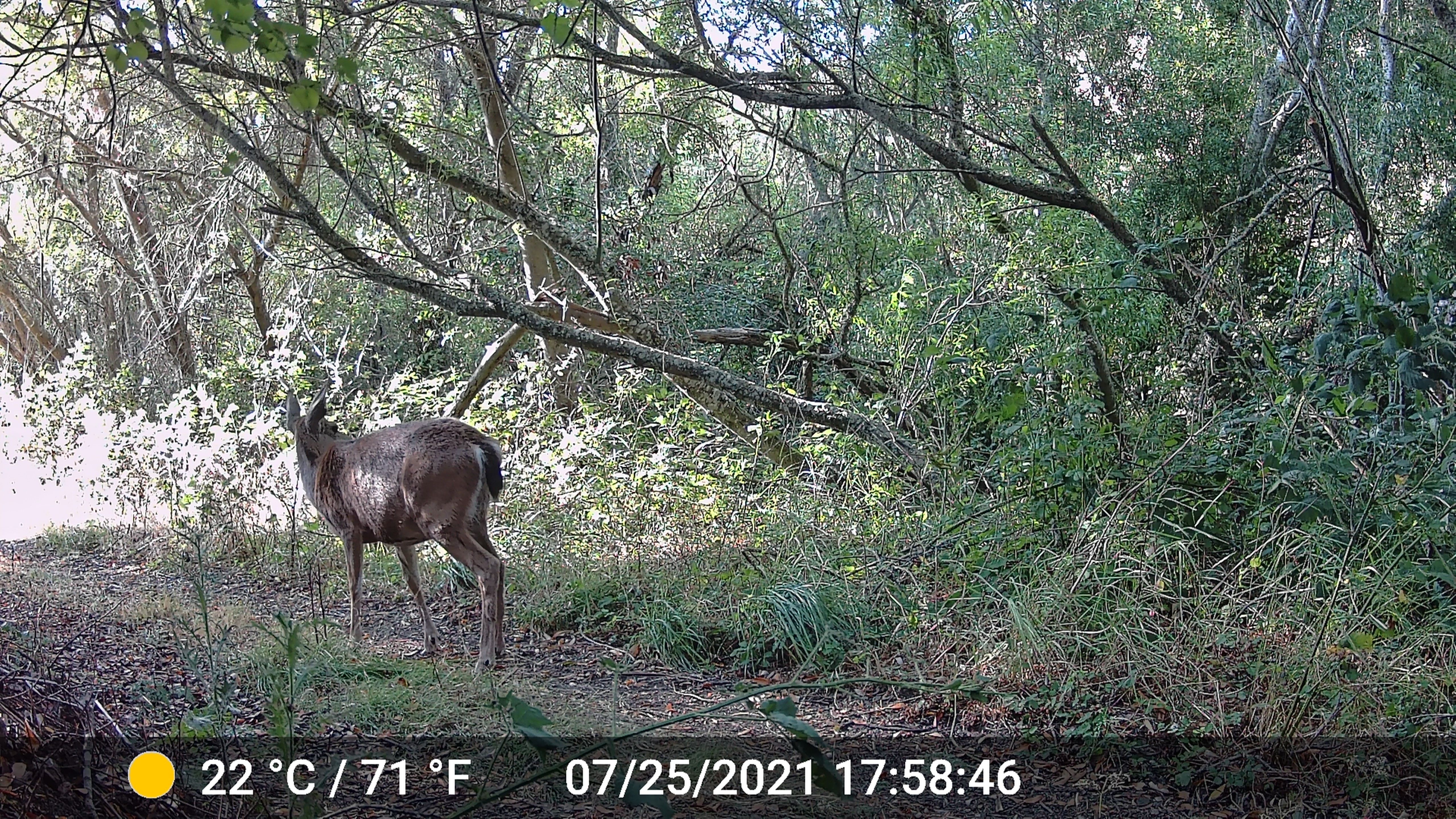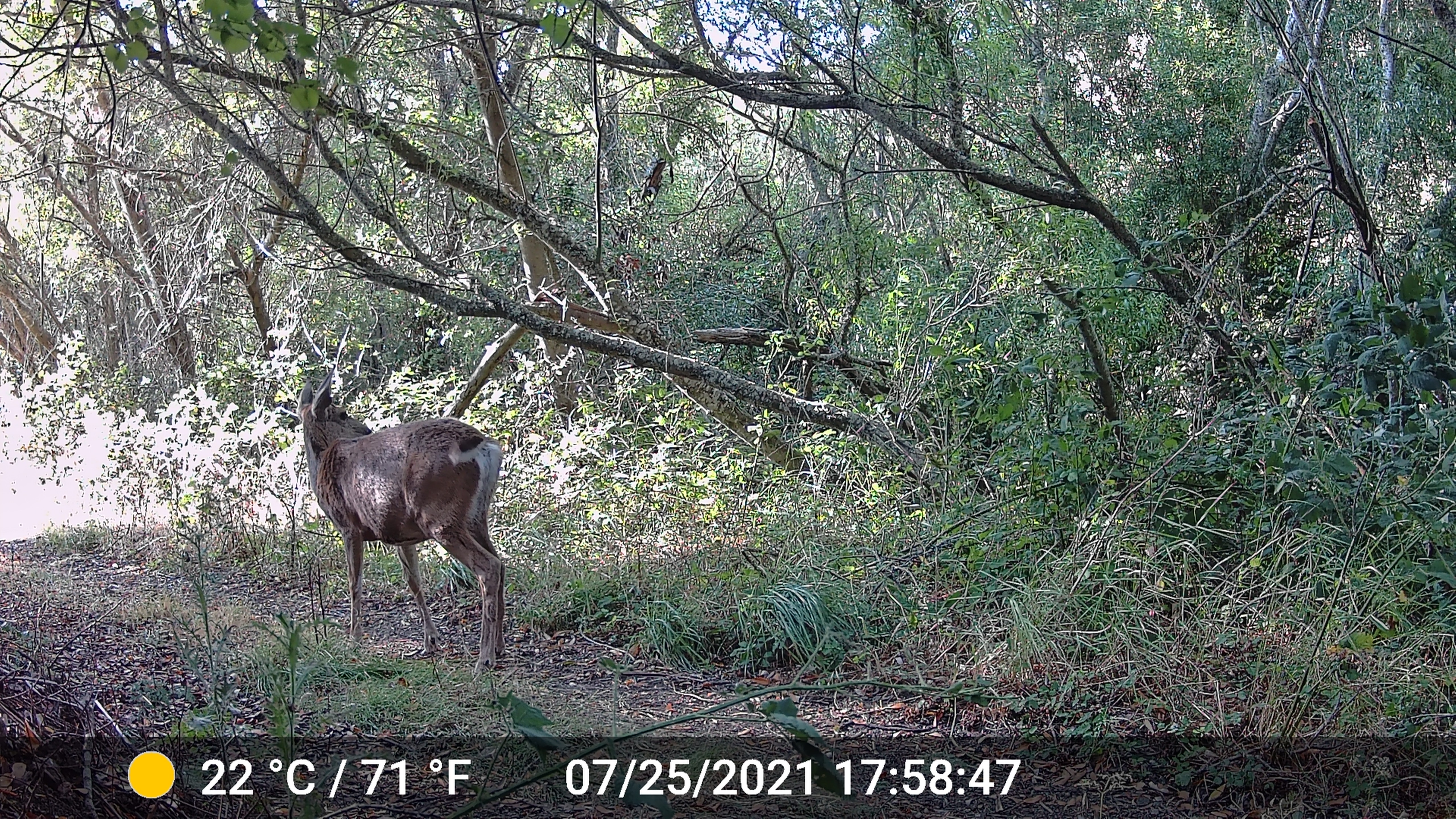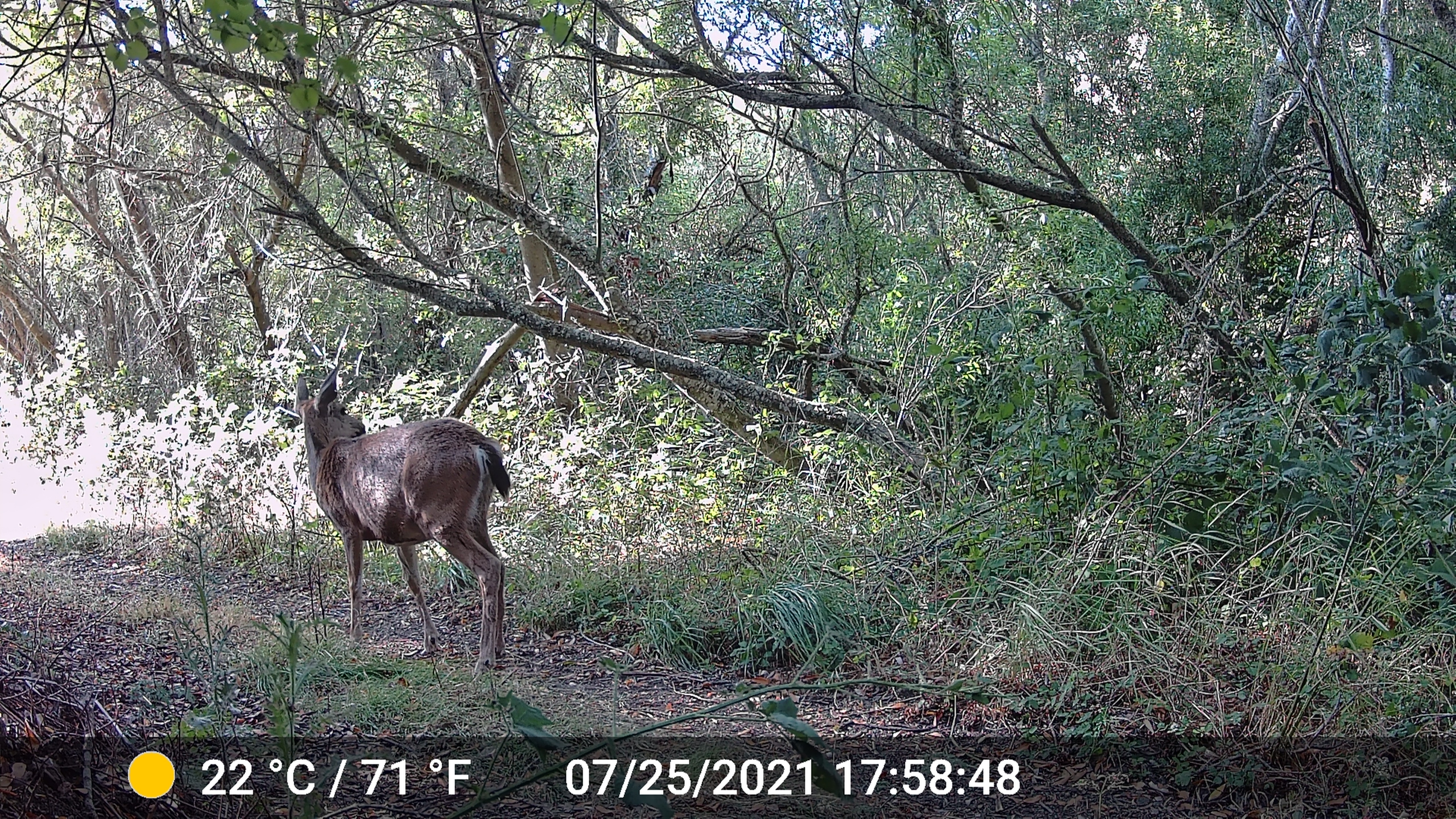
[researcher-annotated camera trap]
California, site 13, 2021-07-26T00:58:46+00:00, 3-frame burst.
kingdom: Animalia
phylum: Chordata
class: Mammalia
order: Artiodactyla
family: Cervidae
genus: Odocoileus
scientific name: Odocoileus hemionus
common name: mule deer